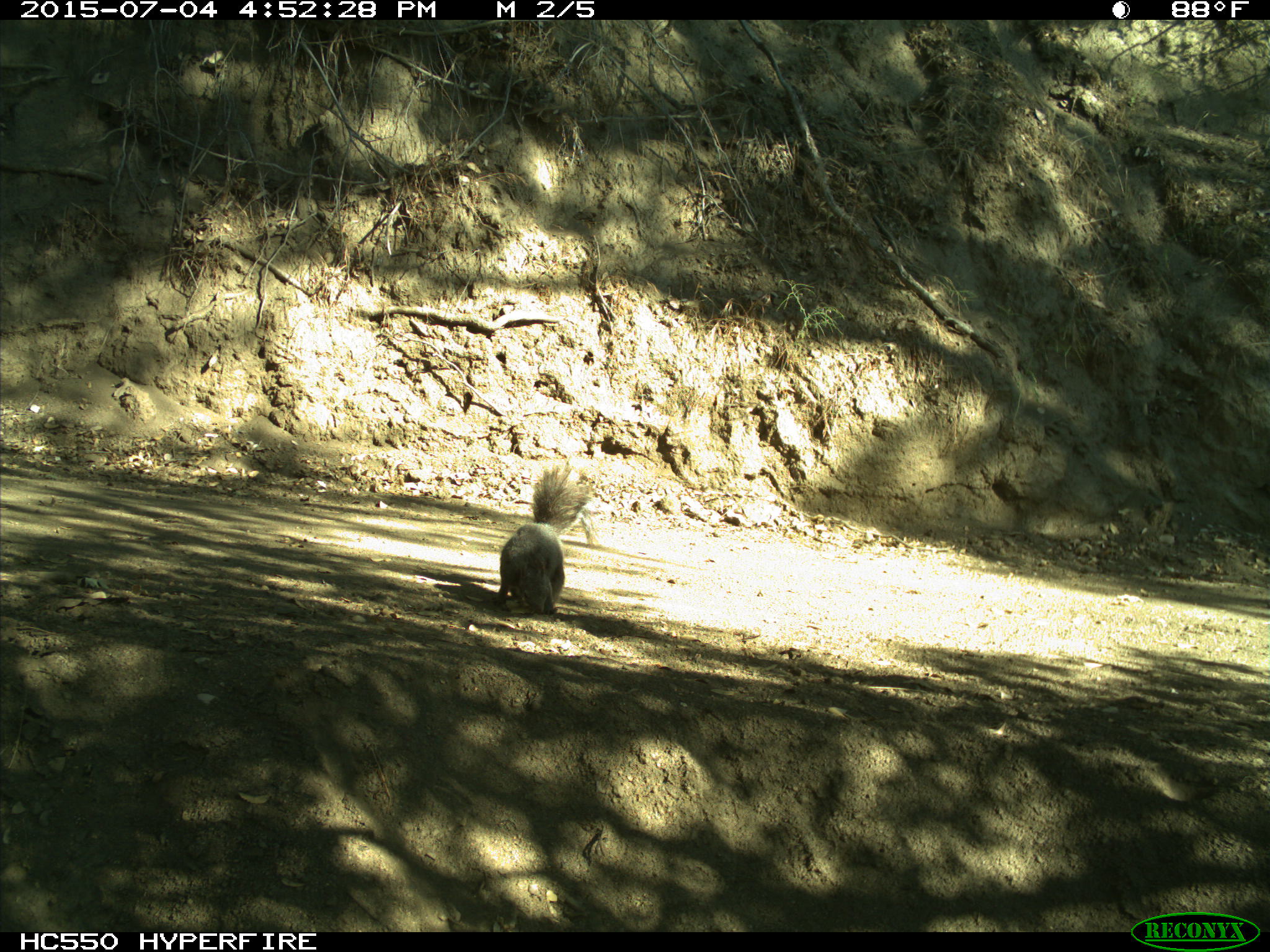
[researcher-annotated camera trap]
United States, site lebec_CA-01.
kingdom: Animalia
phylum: Chordata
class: Mammalia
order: Rodentia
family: Sciuridae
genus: Sciurus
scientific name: Sciurus carolinensis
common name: eastern gray squirrel